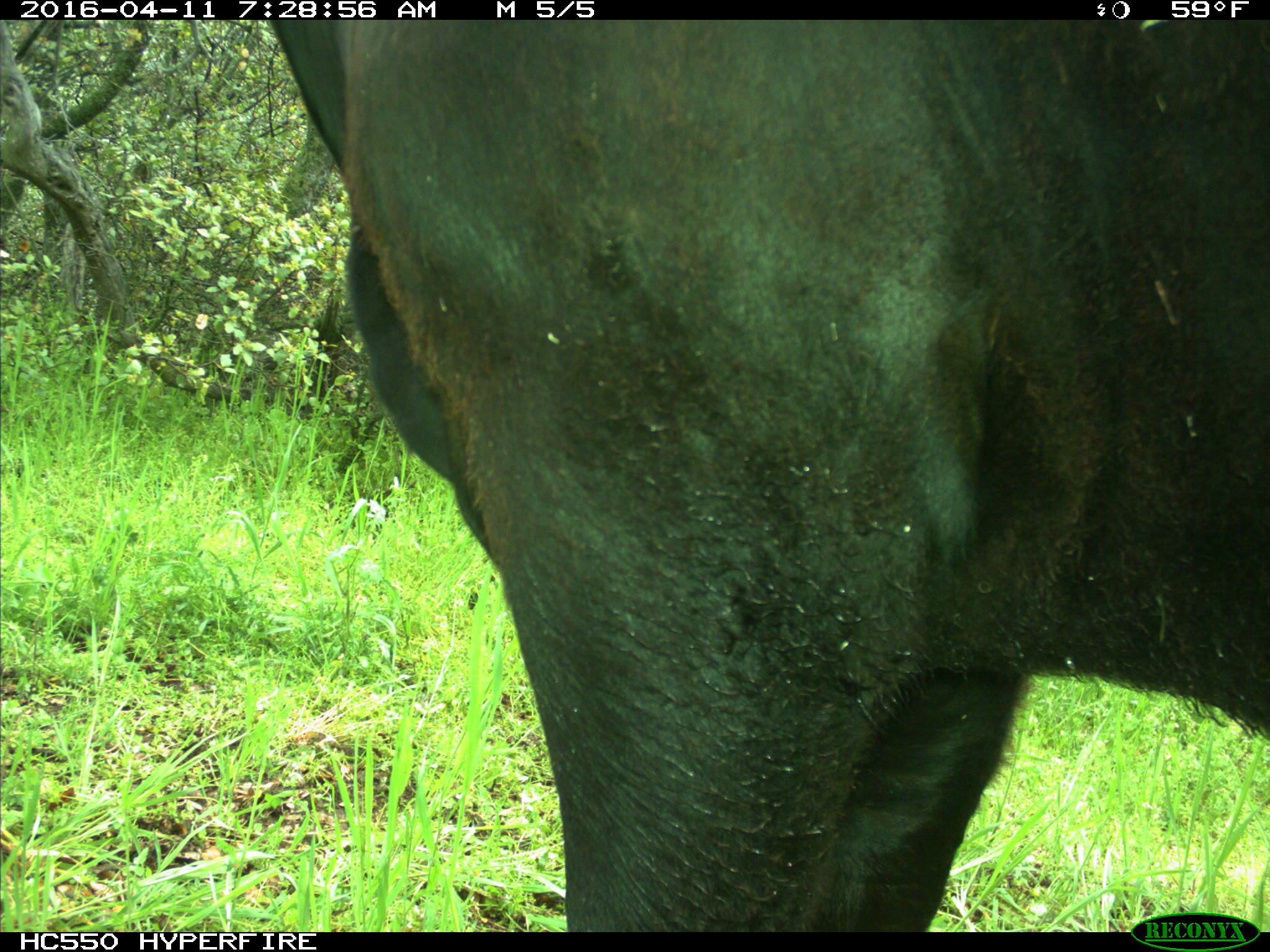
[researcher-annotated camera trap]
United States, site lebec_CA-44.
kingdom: Animalia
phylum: Chordata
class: Mammalia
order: Artiodactyla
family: Bovidae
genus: Bos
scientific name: Bos taurus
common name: domestic cow